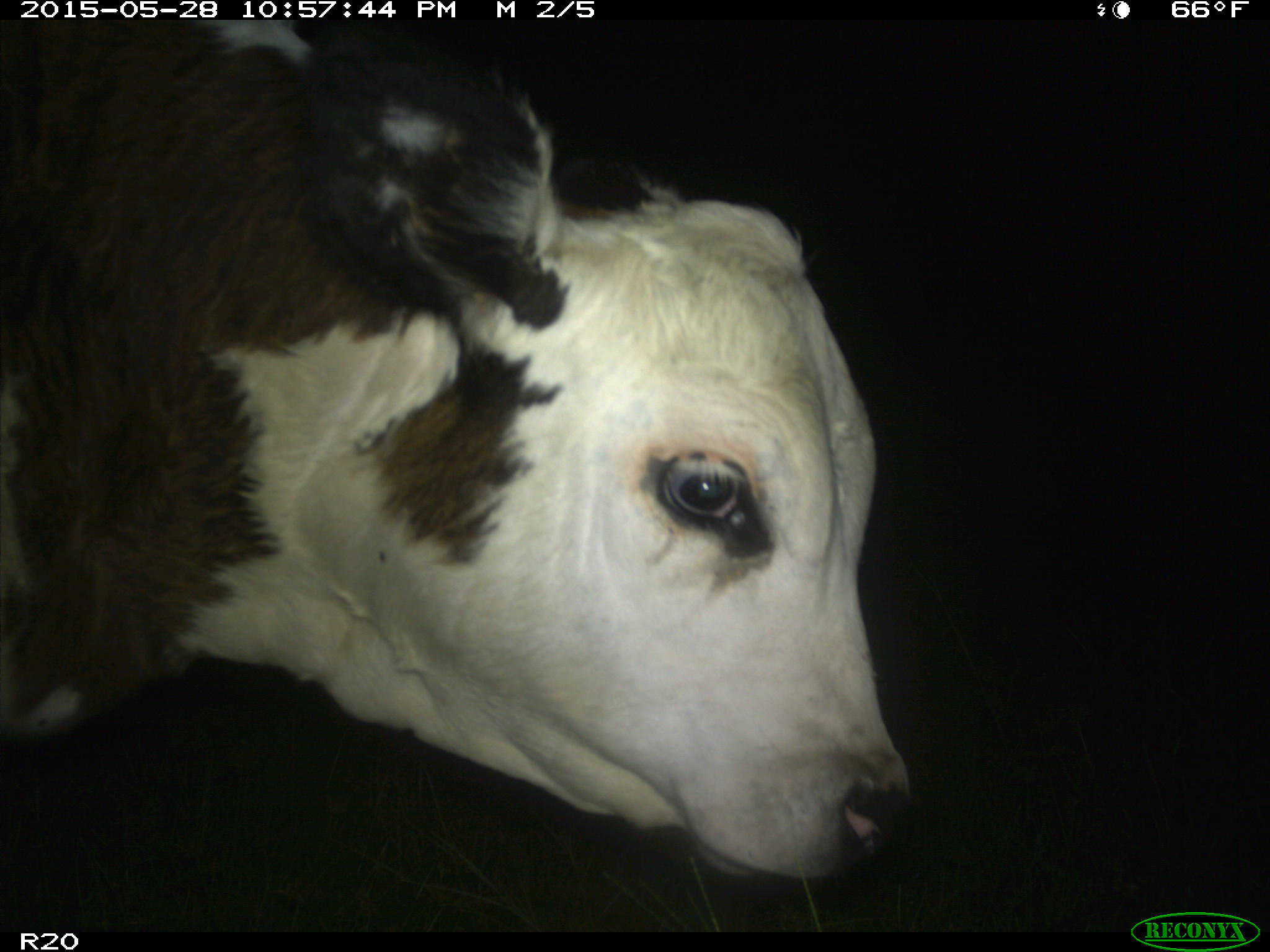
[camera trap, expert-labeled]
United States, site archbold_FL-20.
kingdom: Animalia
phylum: Chordata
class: Mammalia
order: Artiodactyla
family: Bovidae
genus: Bos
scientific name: Bos taurus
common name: domestic cow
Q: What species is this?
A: Bos taurus (domestic cow).